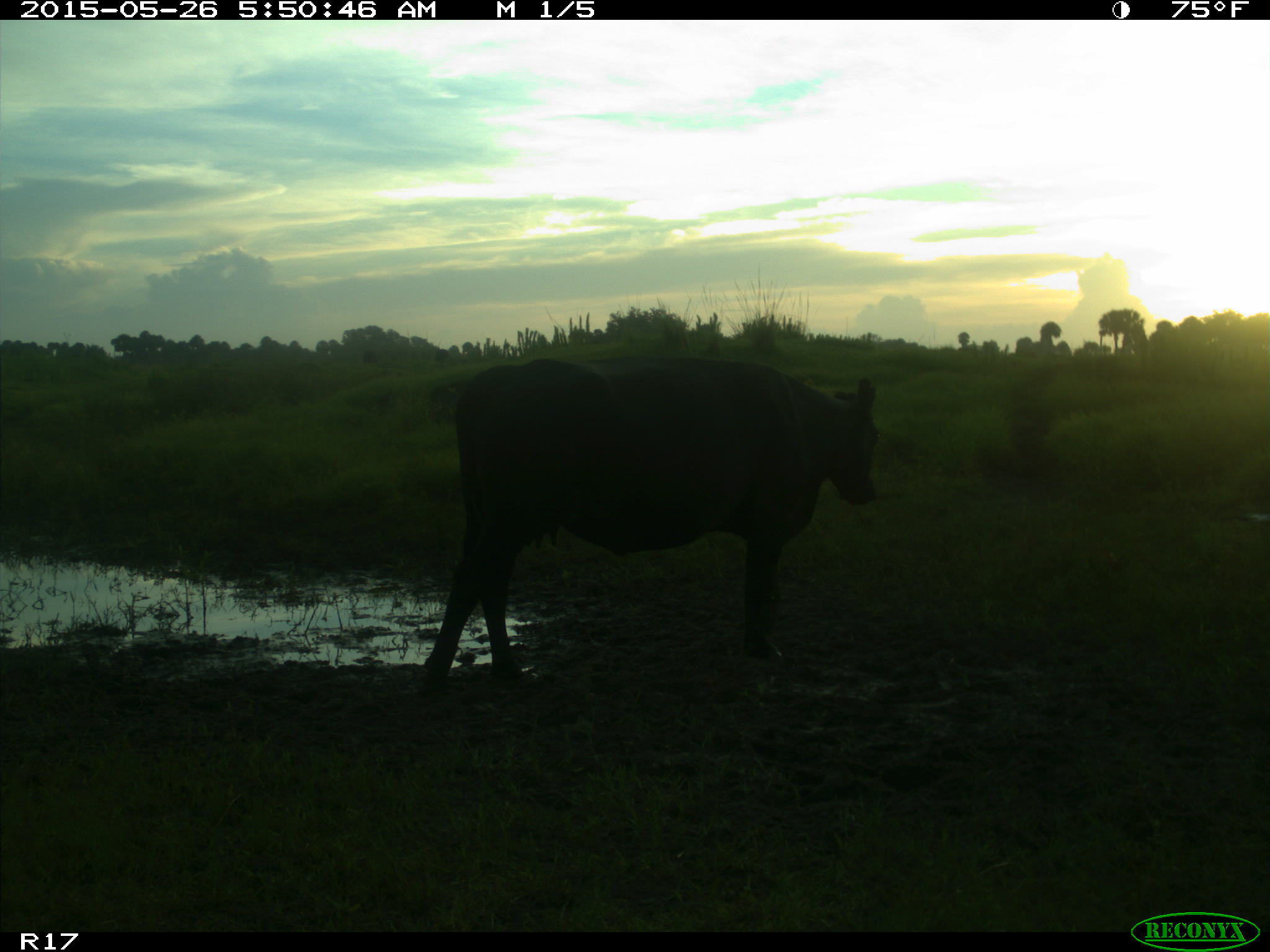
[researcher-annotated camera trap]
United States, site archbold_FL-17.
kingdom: Animalia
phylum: Chordata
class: Mammalia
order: Artiodactyla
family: Bovidae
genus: Bos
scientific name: Bos taurus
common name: domestic cow